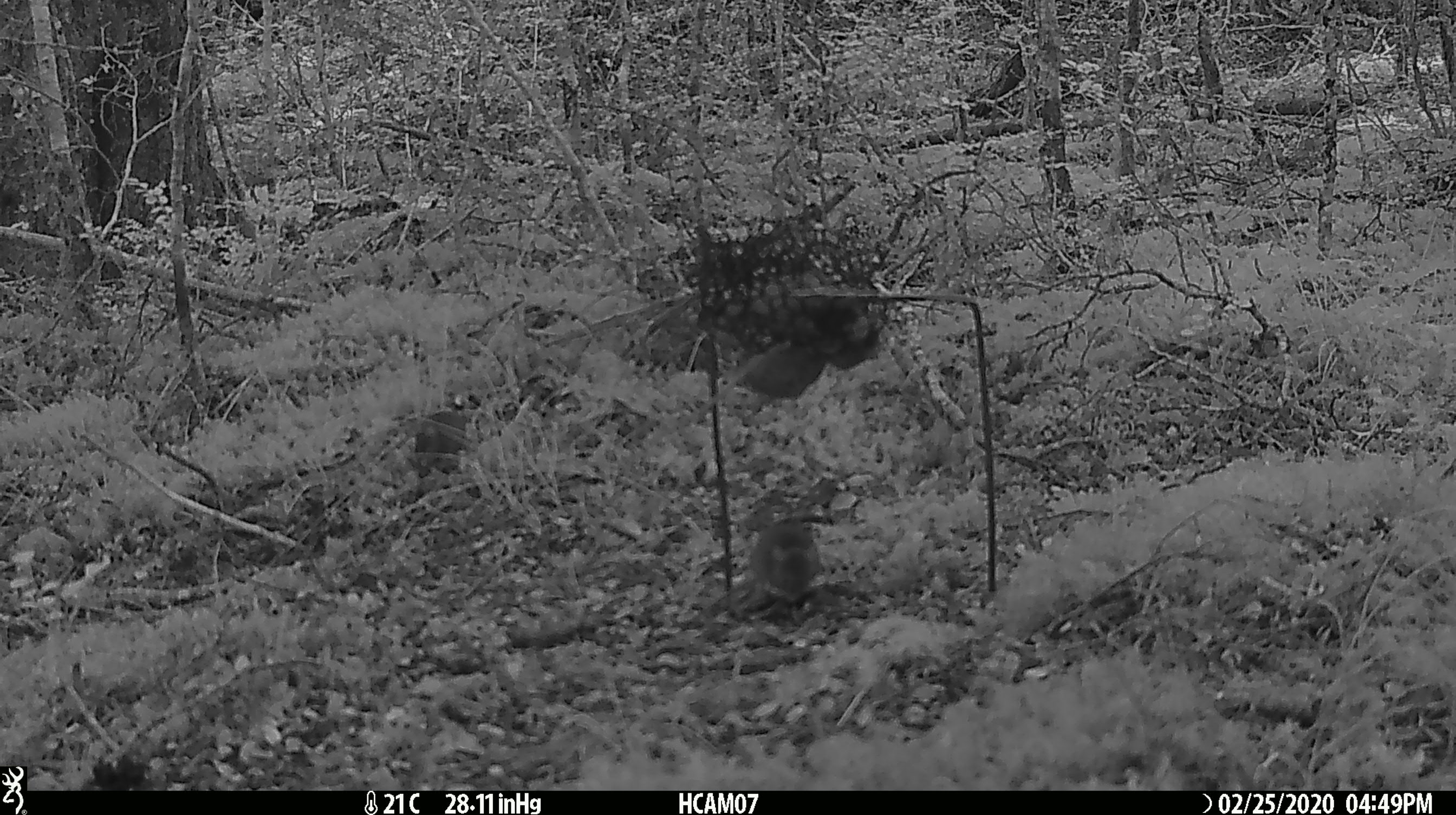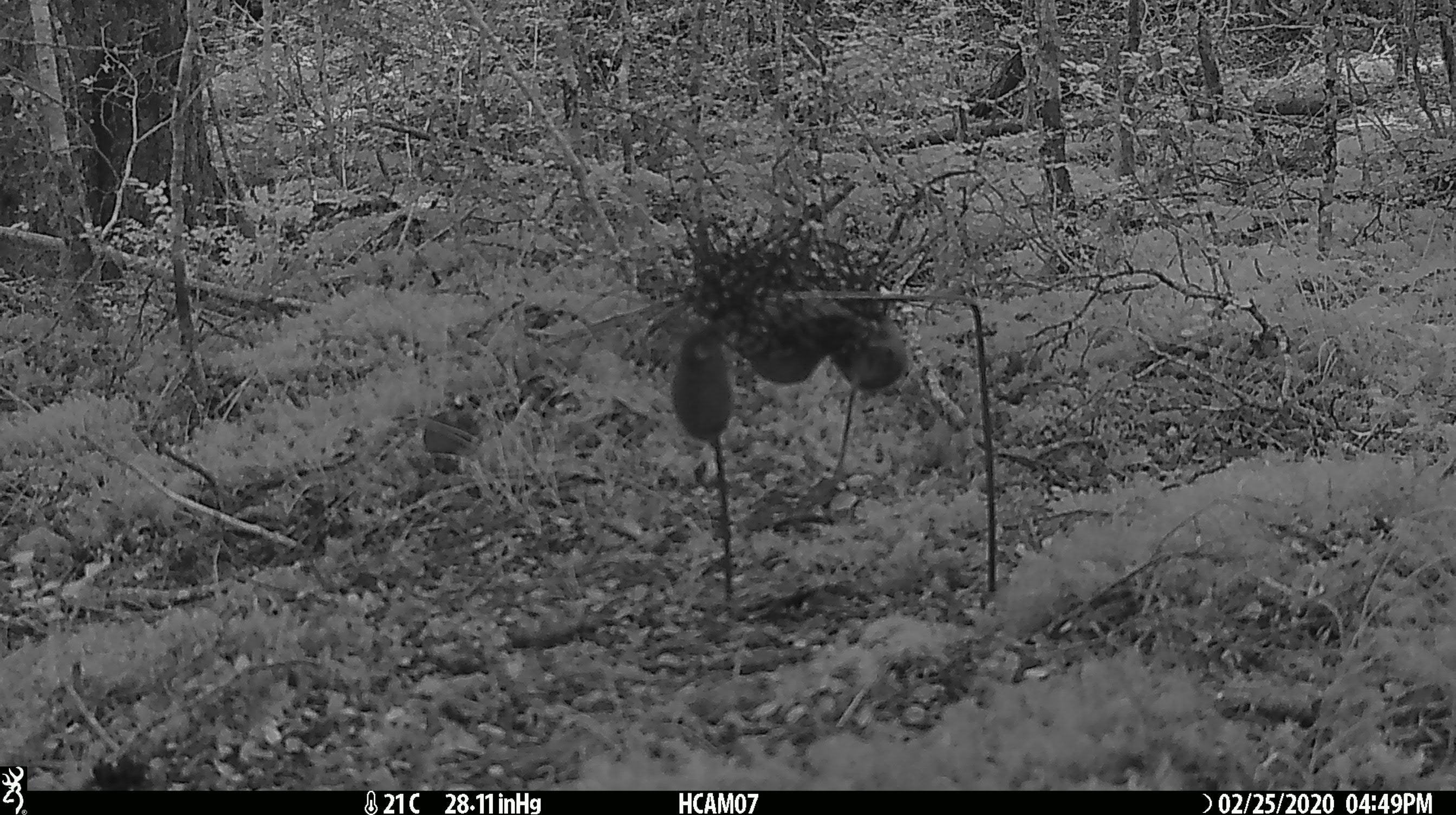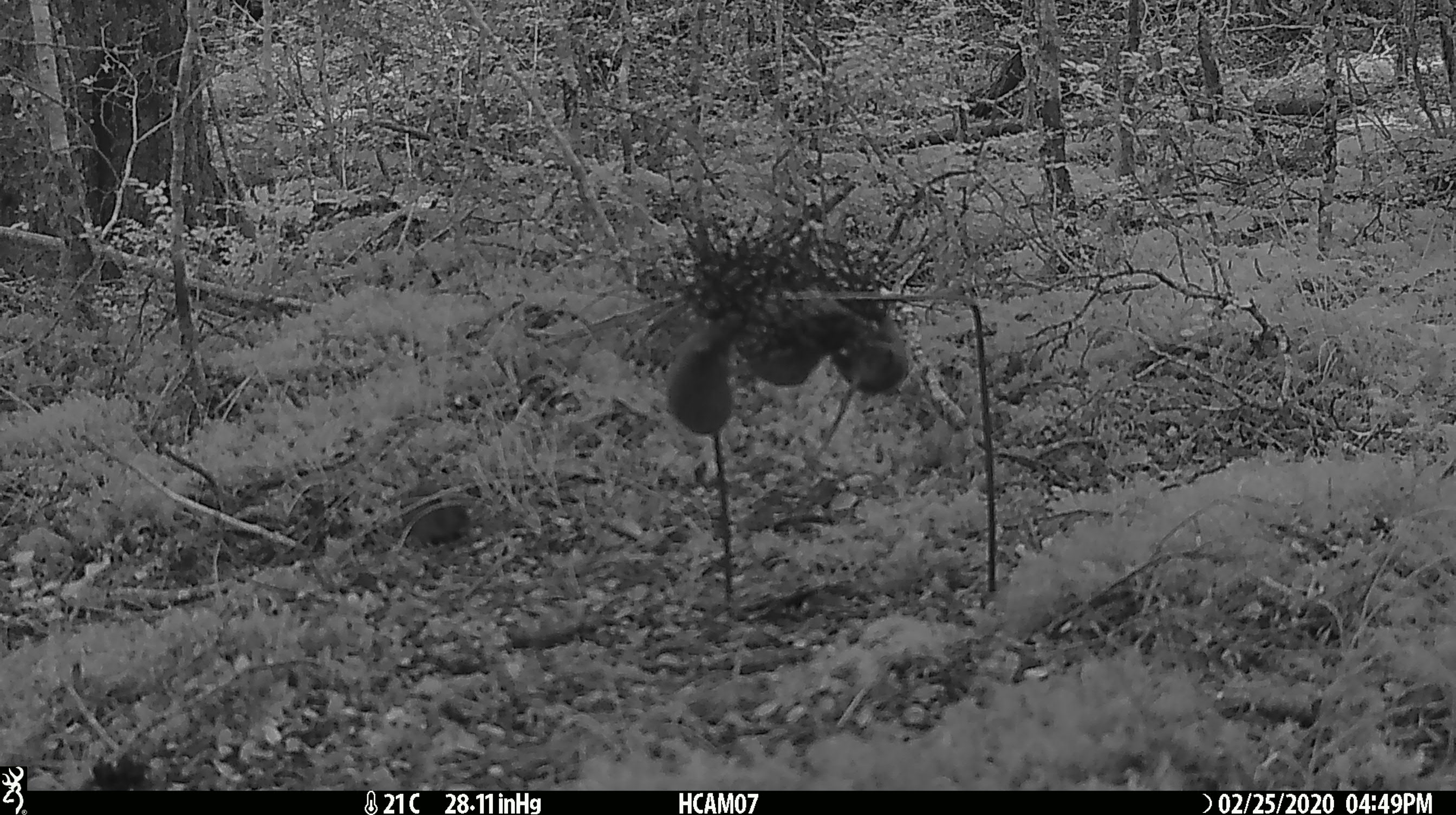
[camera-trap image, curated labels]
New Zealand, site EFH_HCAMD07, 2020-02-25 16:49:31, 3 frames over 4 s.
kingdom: Animalia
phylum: Chordata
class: Mammalia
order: Rodentia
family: Muridae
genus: Mus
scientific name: Mus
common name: mouse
Mouse (Mus).